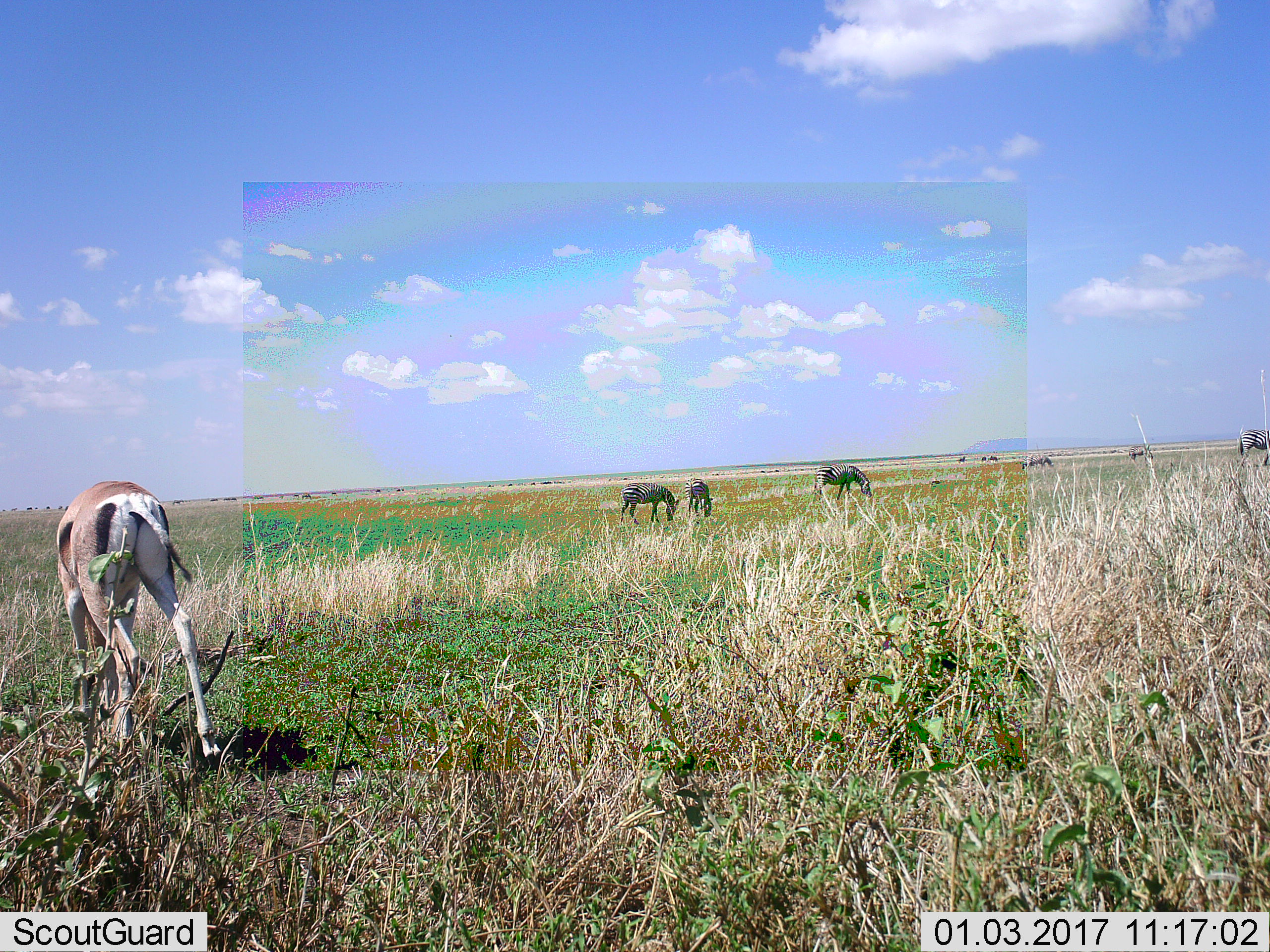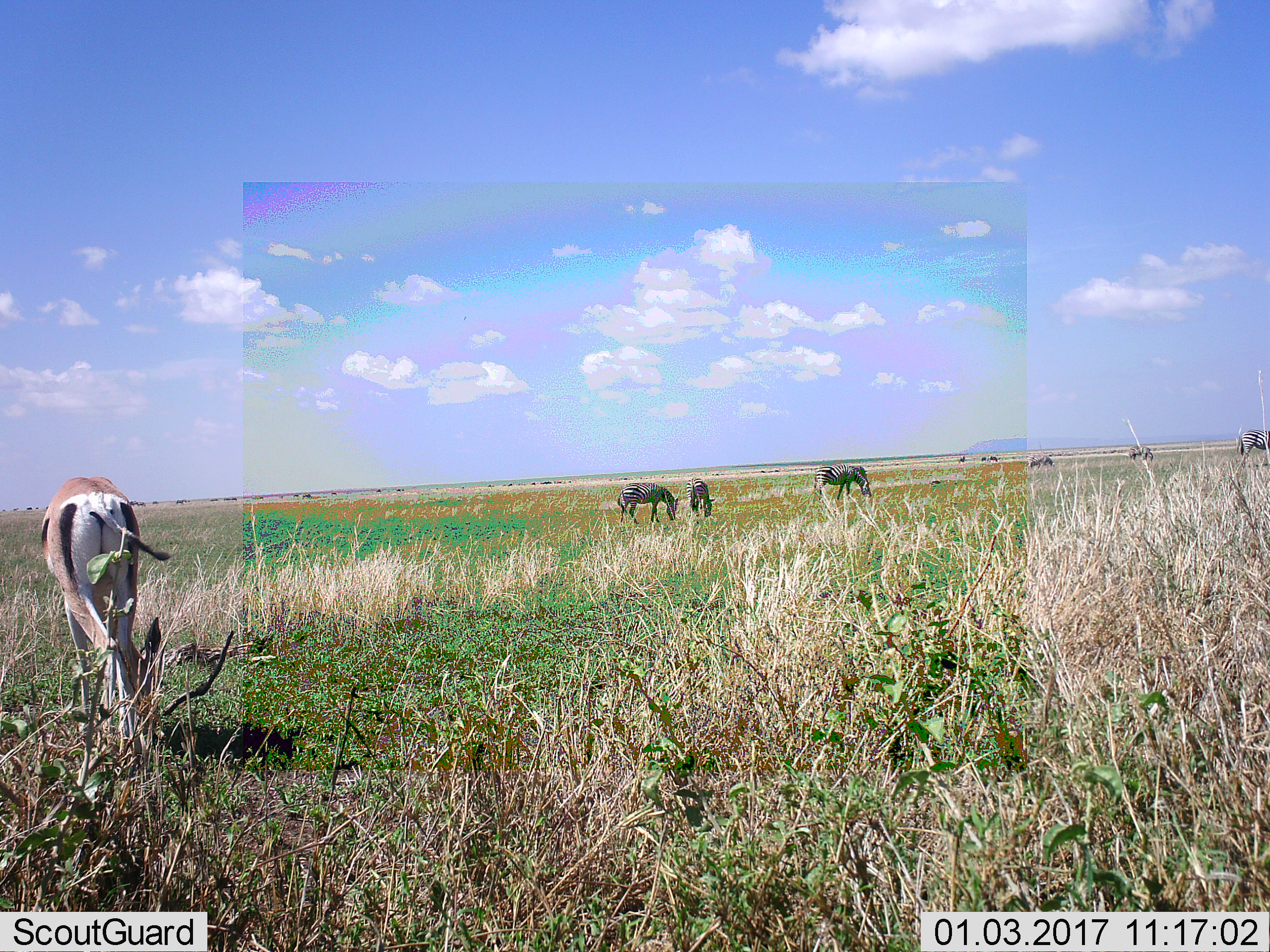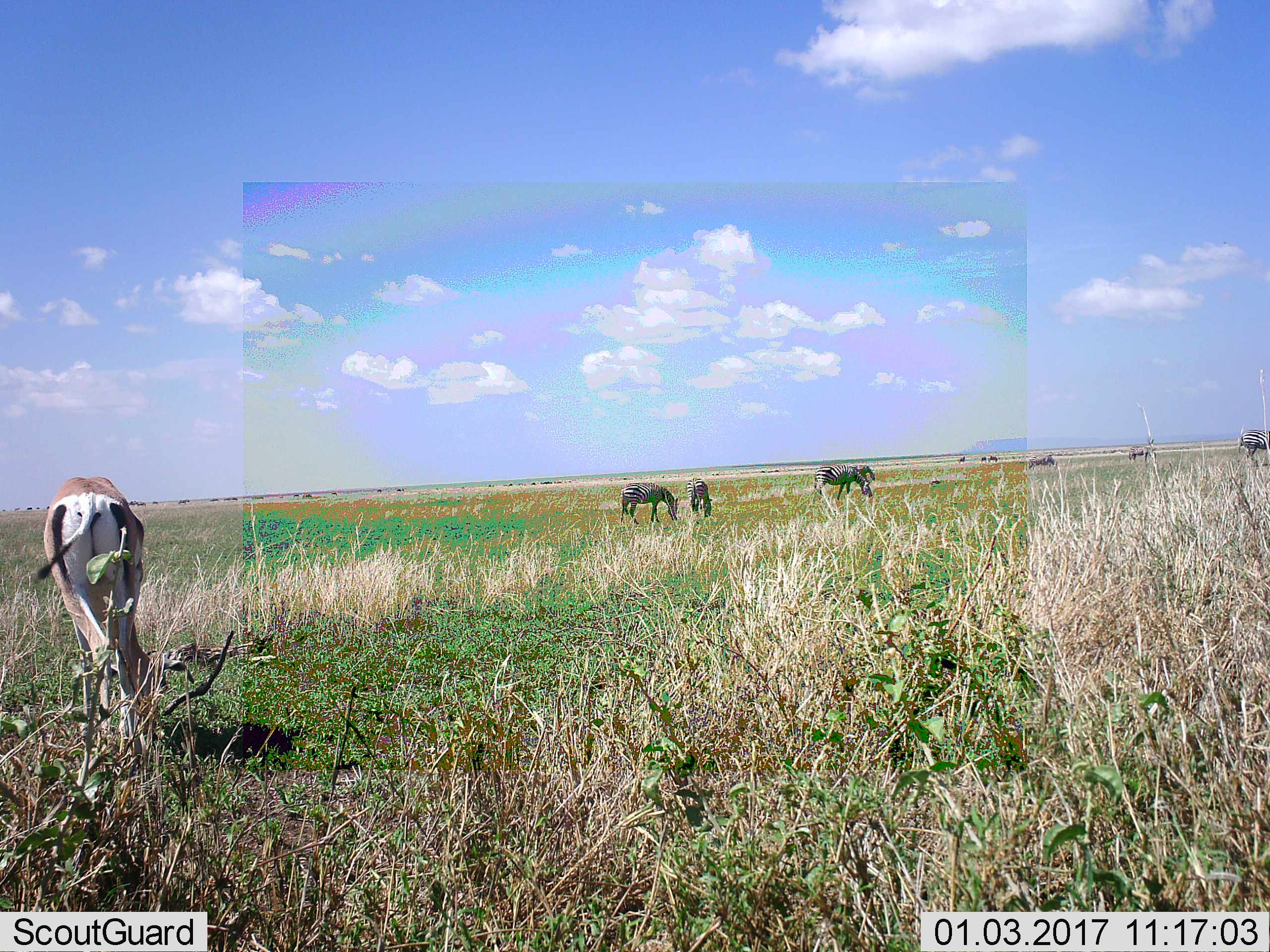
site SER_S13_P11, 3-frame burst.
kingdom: Animalia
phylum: Chordata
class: Mammalia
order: Artiodactyla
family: Bovidae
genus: Eudorcas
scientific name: Eudorcas thomsonii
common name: thomson's gazelle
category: gazellethomsons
Gazellethomsons (thomson's gazelle) (Eudorcas thomsonii), count 1. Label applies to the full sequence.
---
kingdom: Animalia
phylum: Chordata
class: Mammalia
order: Perissodactyla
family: Equidae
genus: Equus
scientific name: Equus quagga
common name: plains zebra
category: zebraplains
Zebraplains (plains zebra) (Equus quagga), count 6. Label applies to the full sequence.